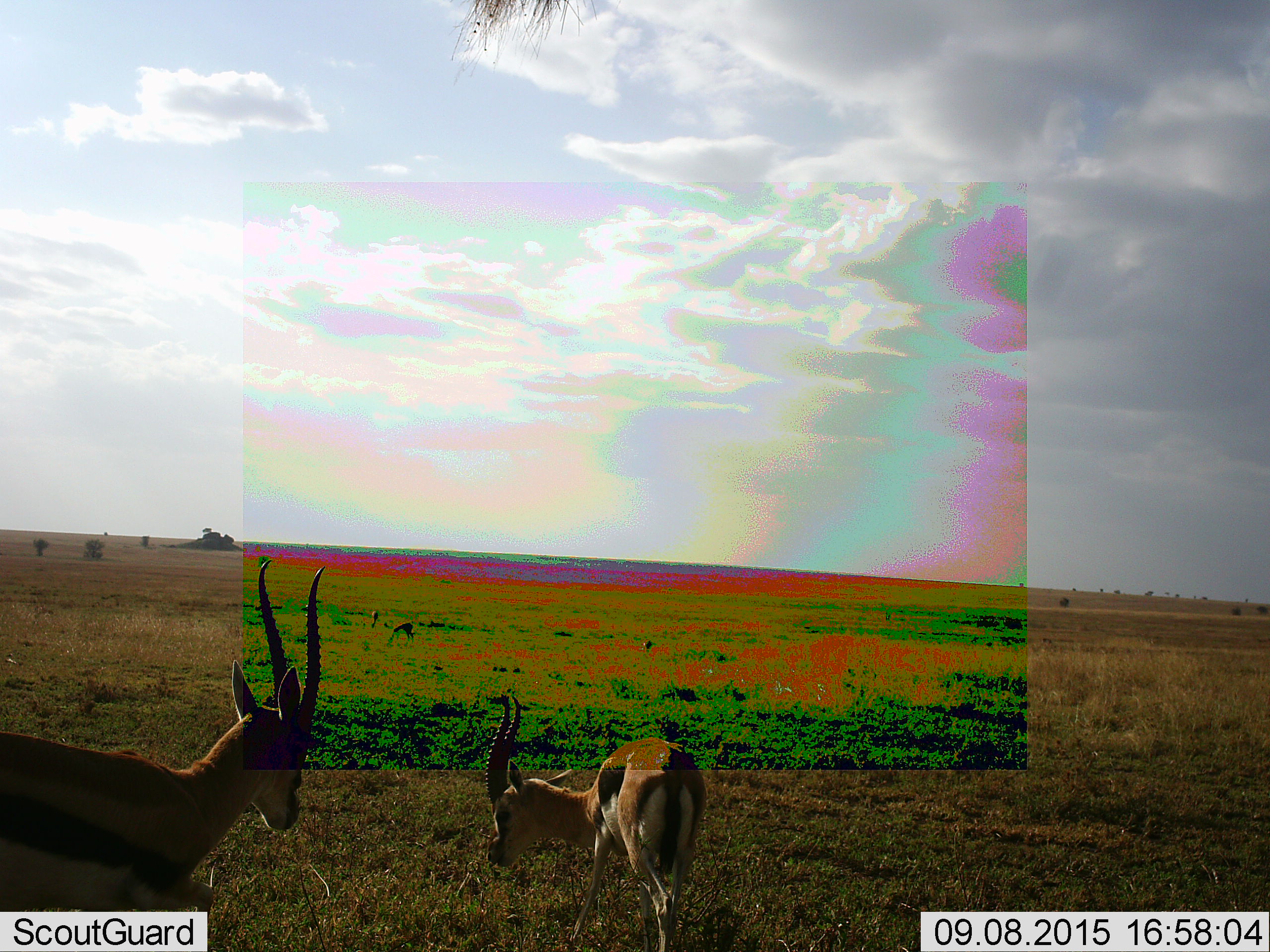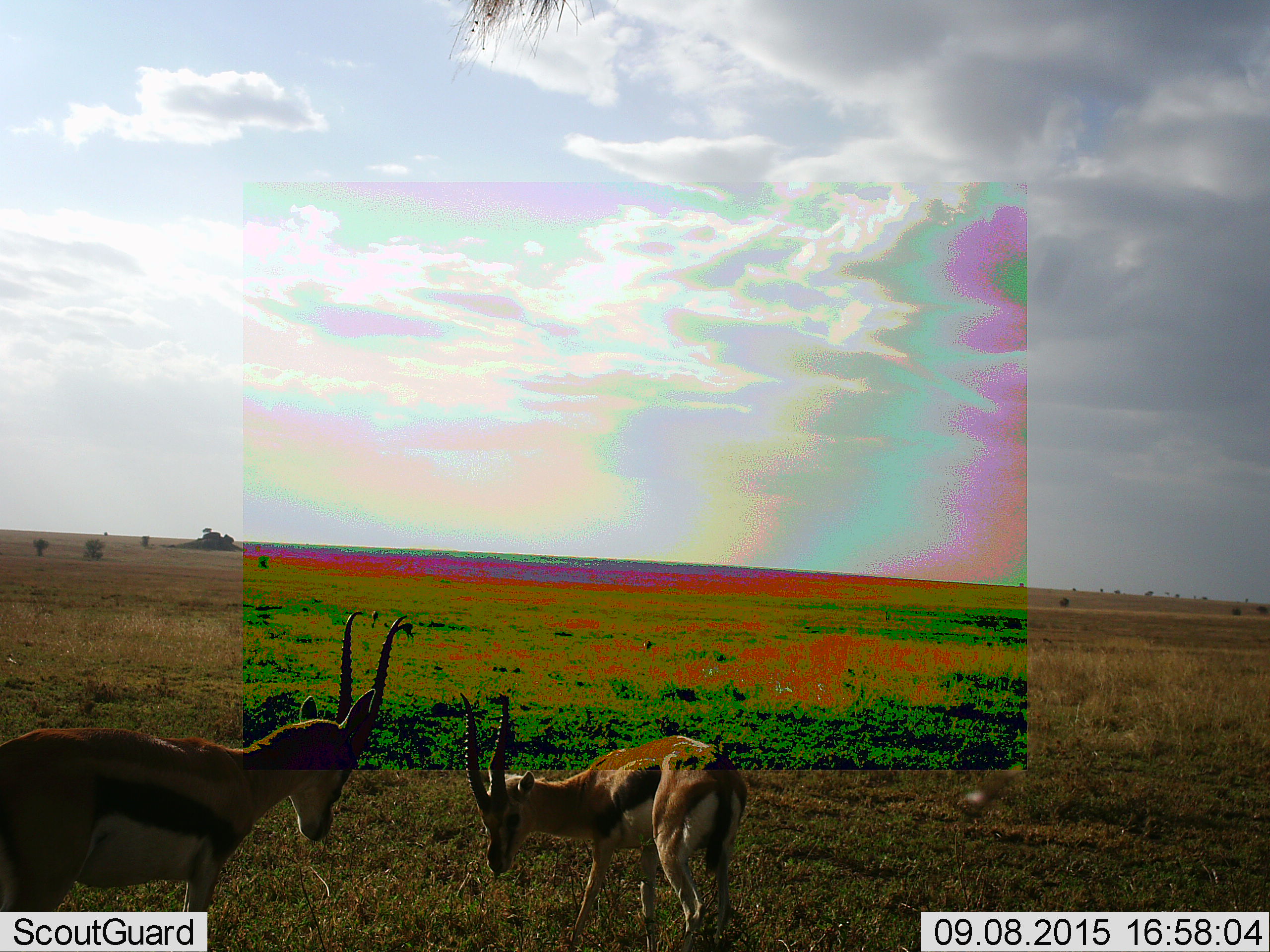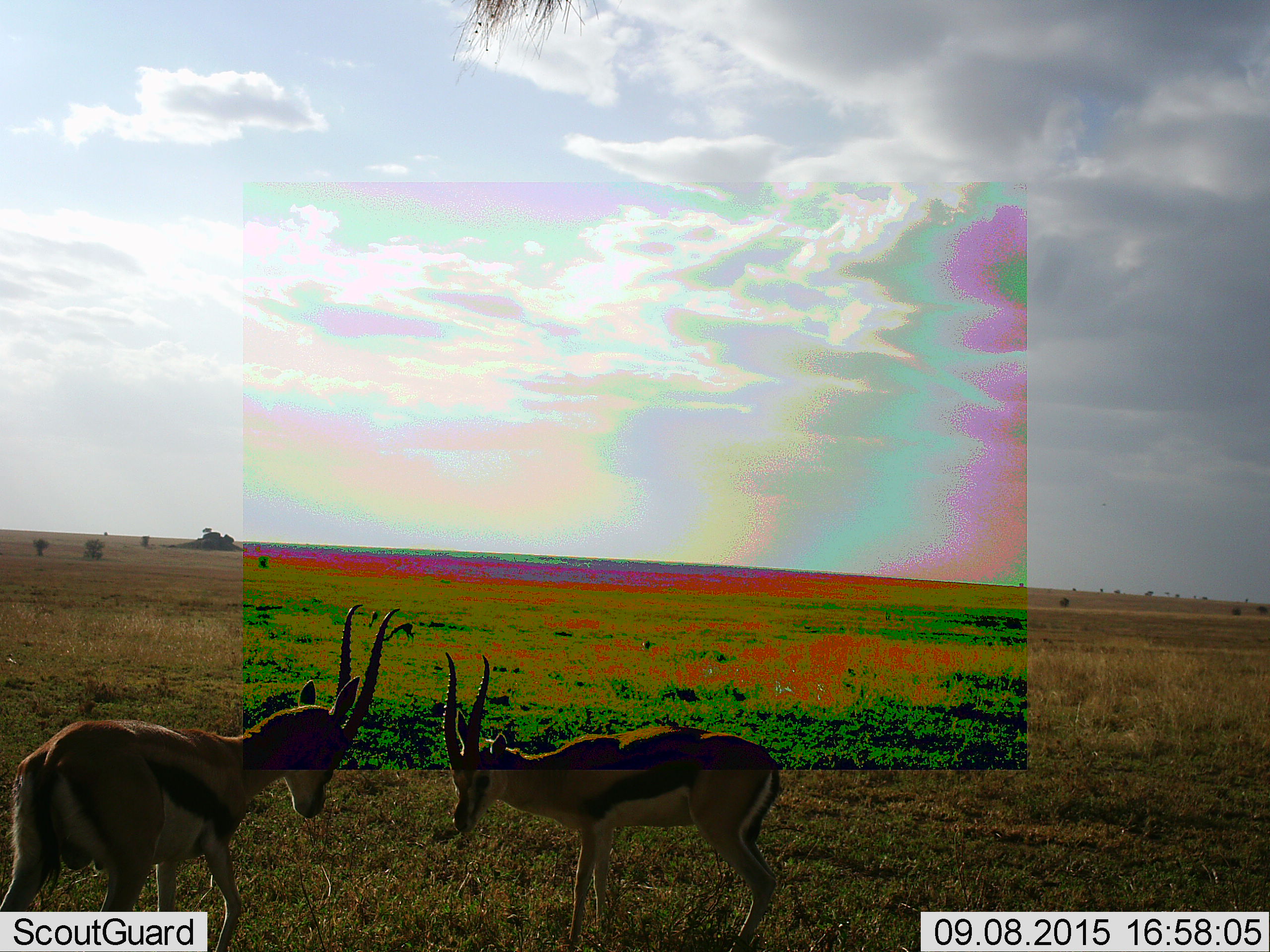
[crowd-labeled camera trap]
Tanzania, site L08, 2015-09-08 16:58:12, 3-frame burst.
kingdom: Animalia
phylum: Chordata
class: Mammalia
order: Artiodactyla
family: Bovidae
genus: Eudorcas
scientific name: Eudorcas thomsonii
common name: thomson's gazelle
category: gazellethomsons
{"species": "gazellethomsons (thomson's gazelle) (Eudorcas thomsonii)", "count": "3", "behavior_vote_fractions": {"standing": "100%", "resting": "0%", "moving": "20%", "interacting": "60%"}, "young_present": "0%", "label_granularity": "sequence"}